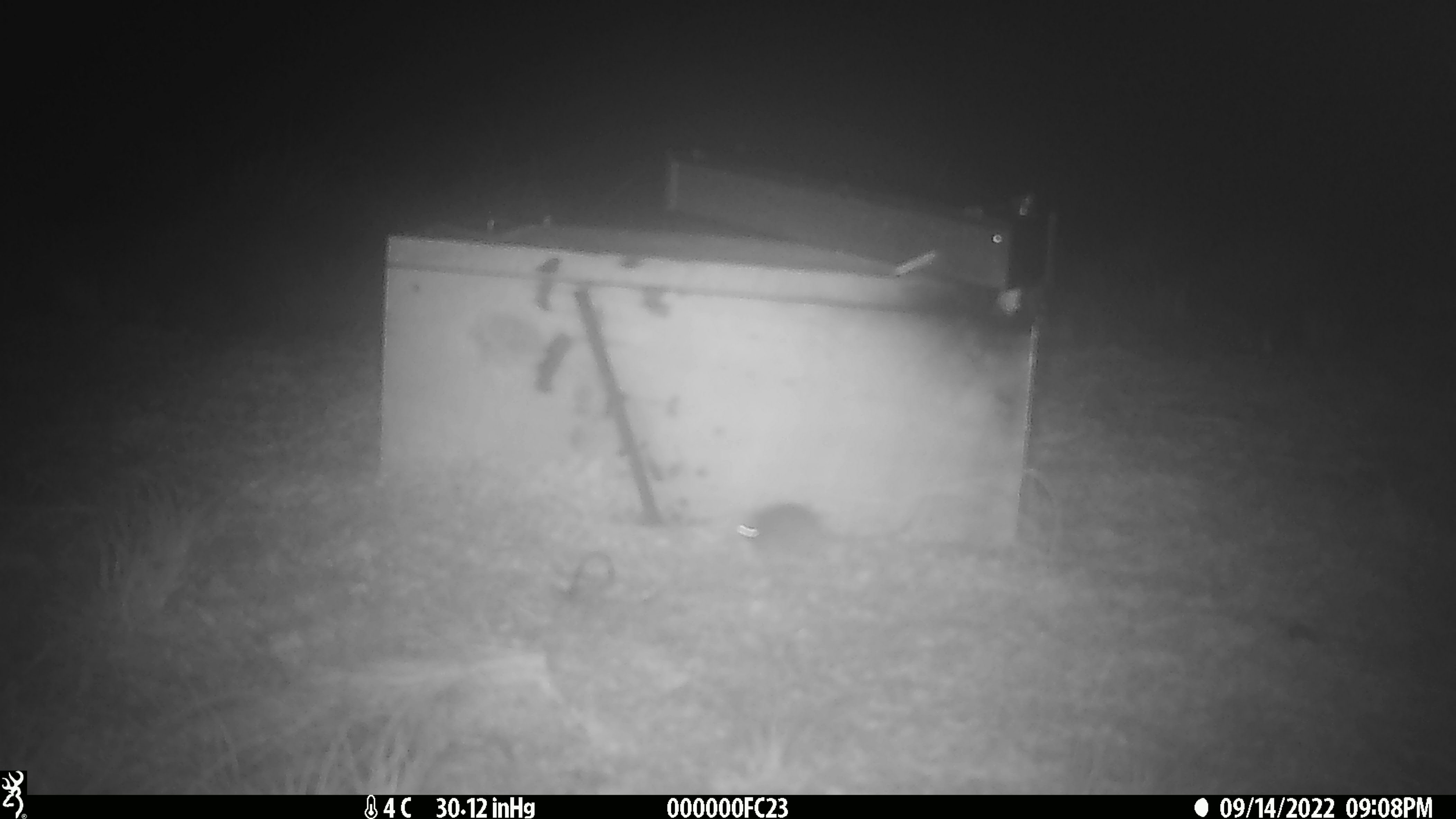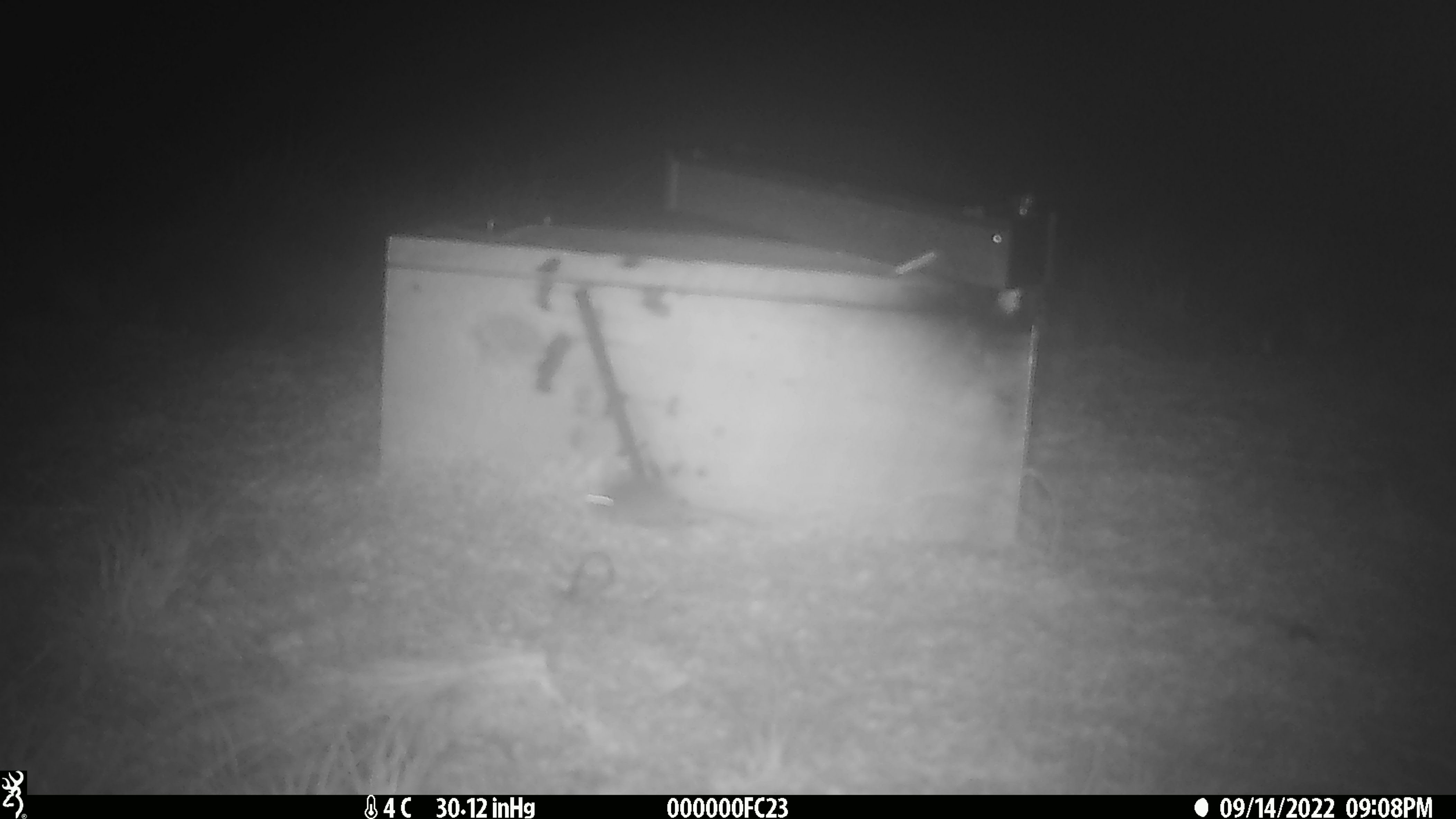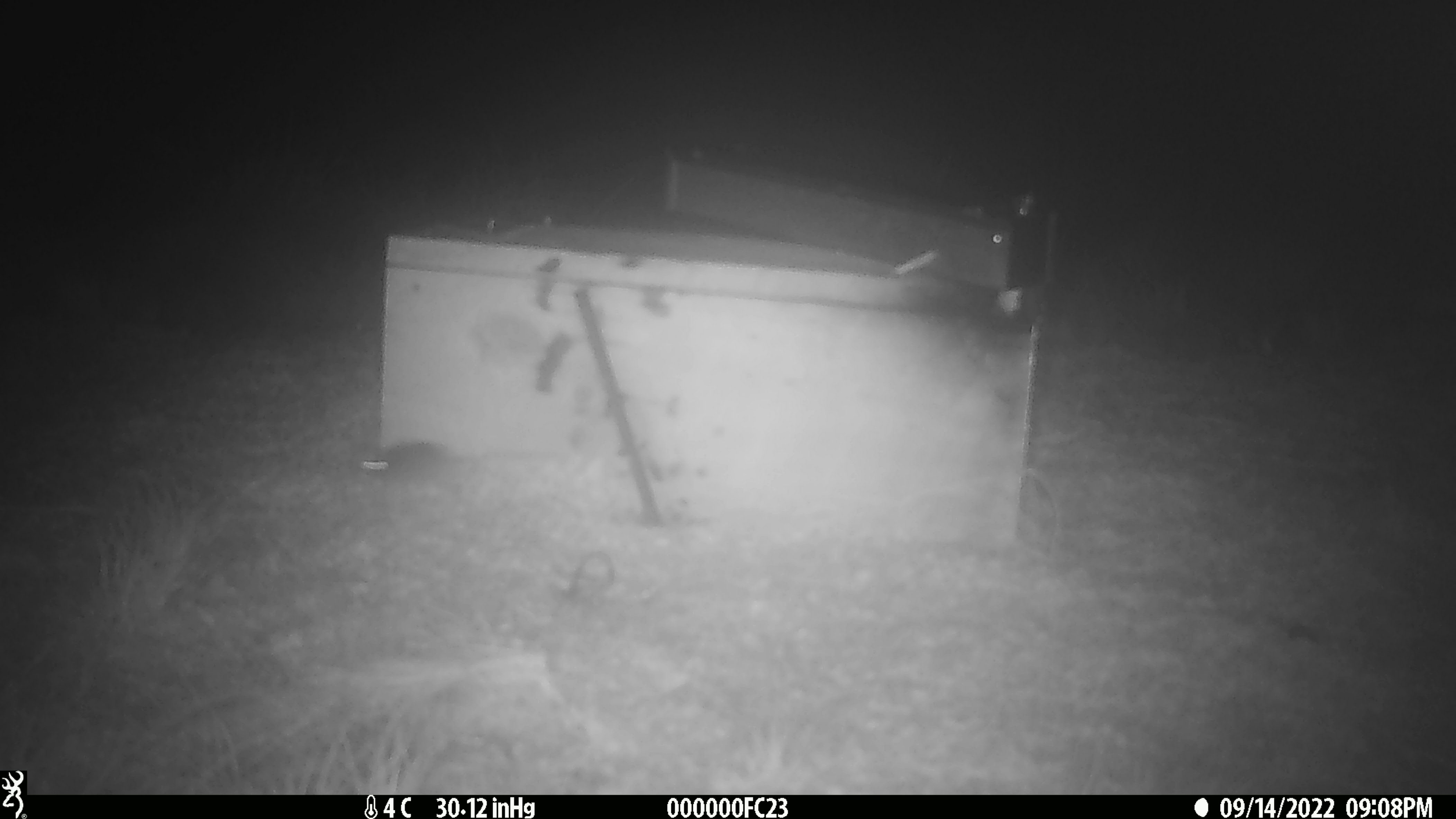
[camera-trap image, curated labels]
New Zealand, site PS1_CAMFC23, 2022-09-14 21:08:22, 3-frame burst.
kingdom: Animalia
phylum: Chordata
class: Mammalia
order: Rodentia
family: Muridae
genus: Mus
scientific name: Mus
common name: mouse